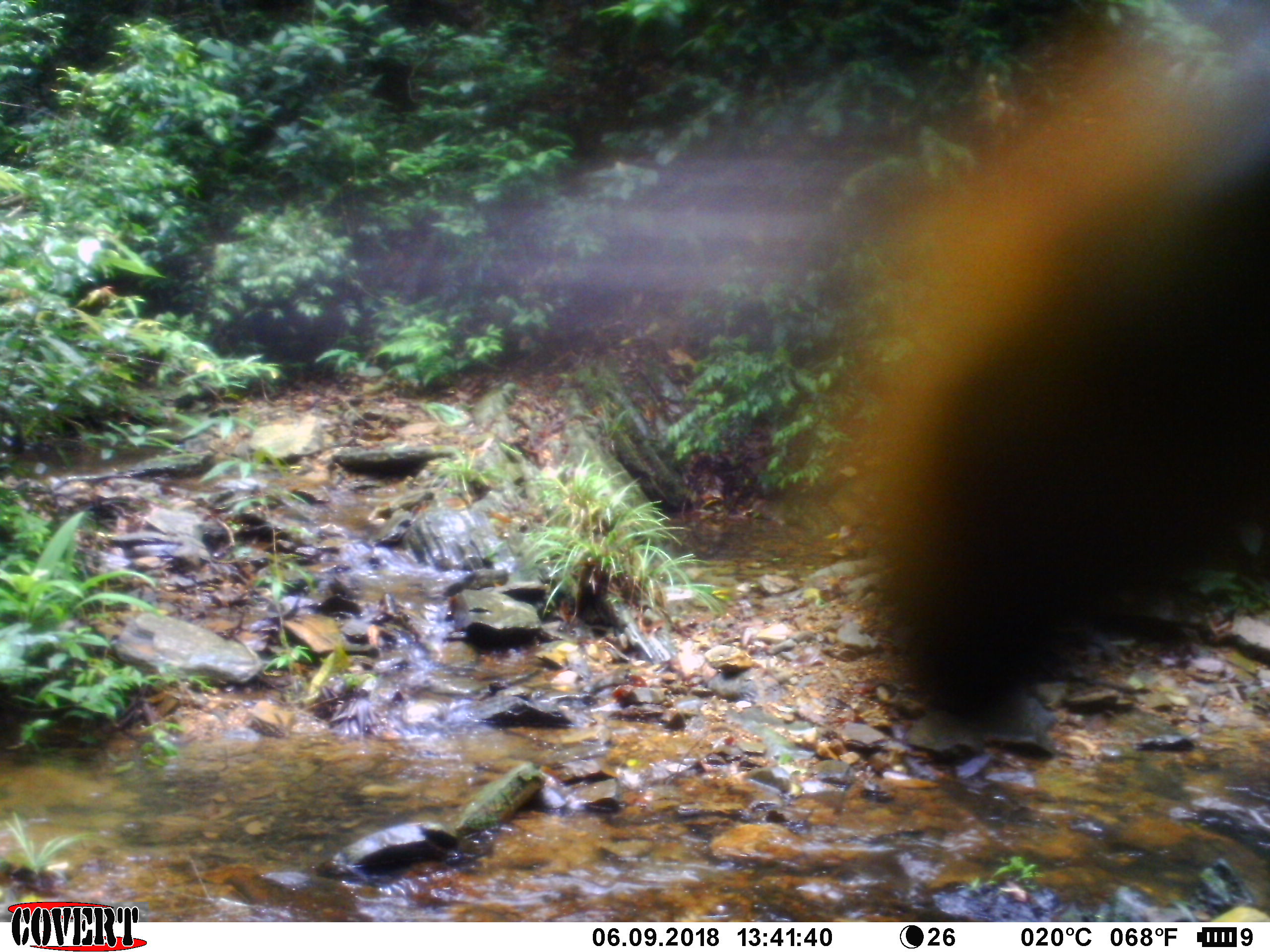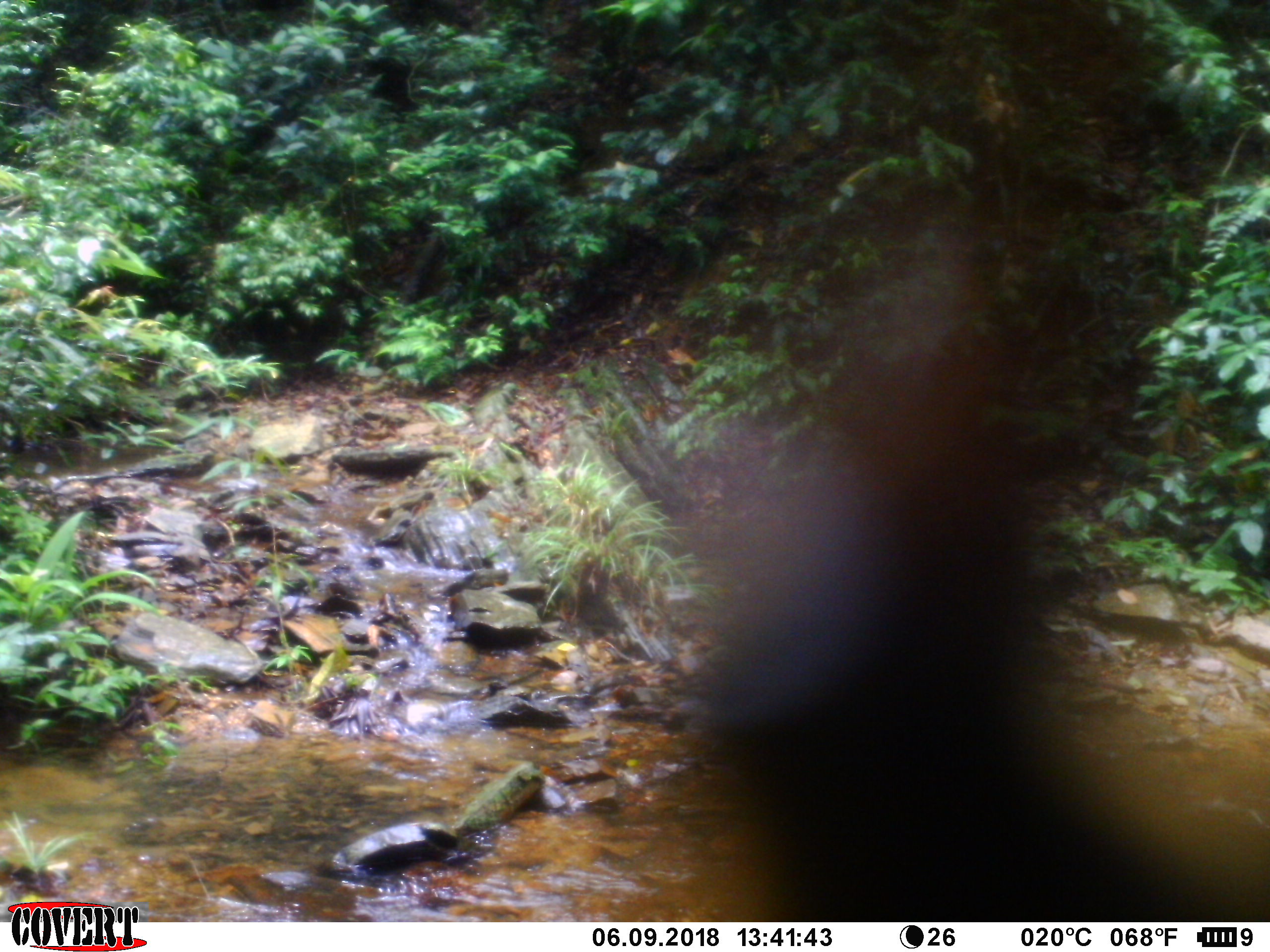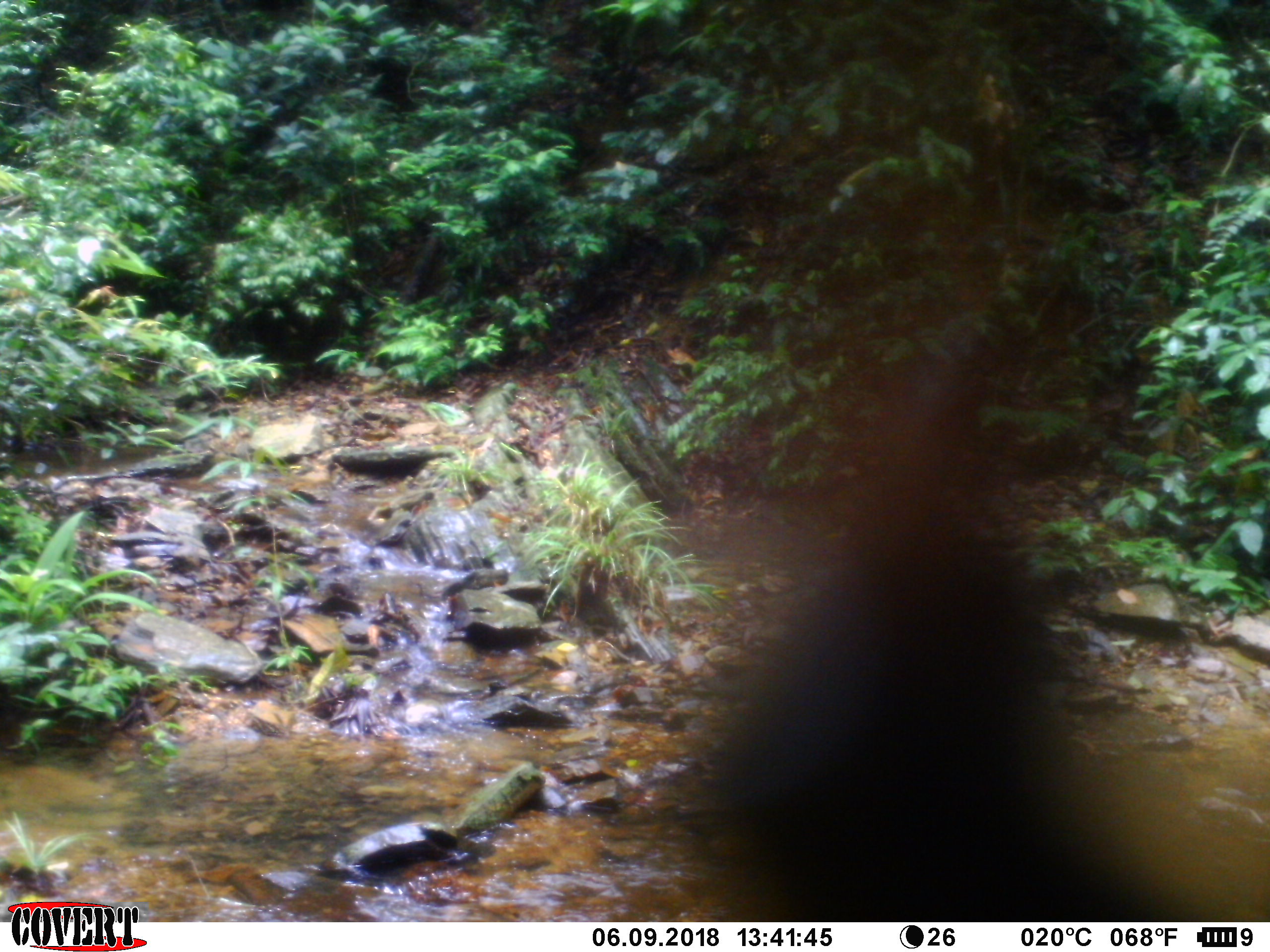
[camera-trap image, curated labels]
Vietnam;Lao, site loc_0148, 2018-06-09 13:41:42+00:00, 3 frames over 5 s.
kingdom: Animalia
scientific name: Animalia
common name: animal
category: unidentified animal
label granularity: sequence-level